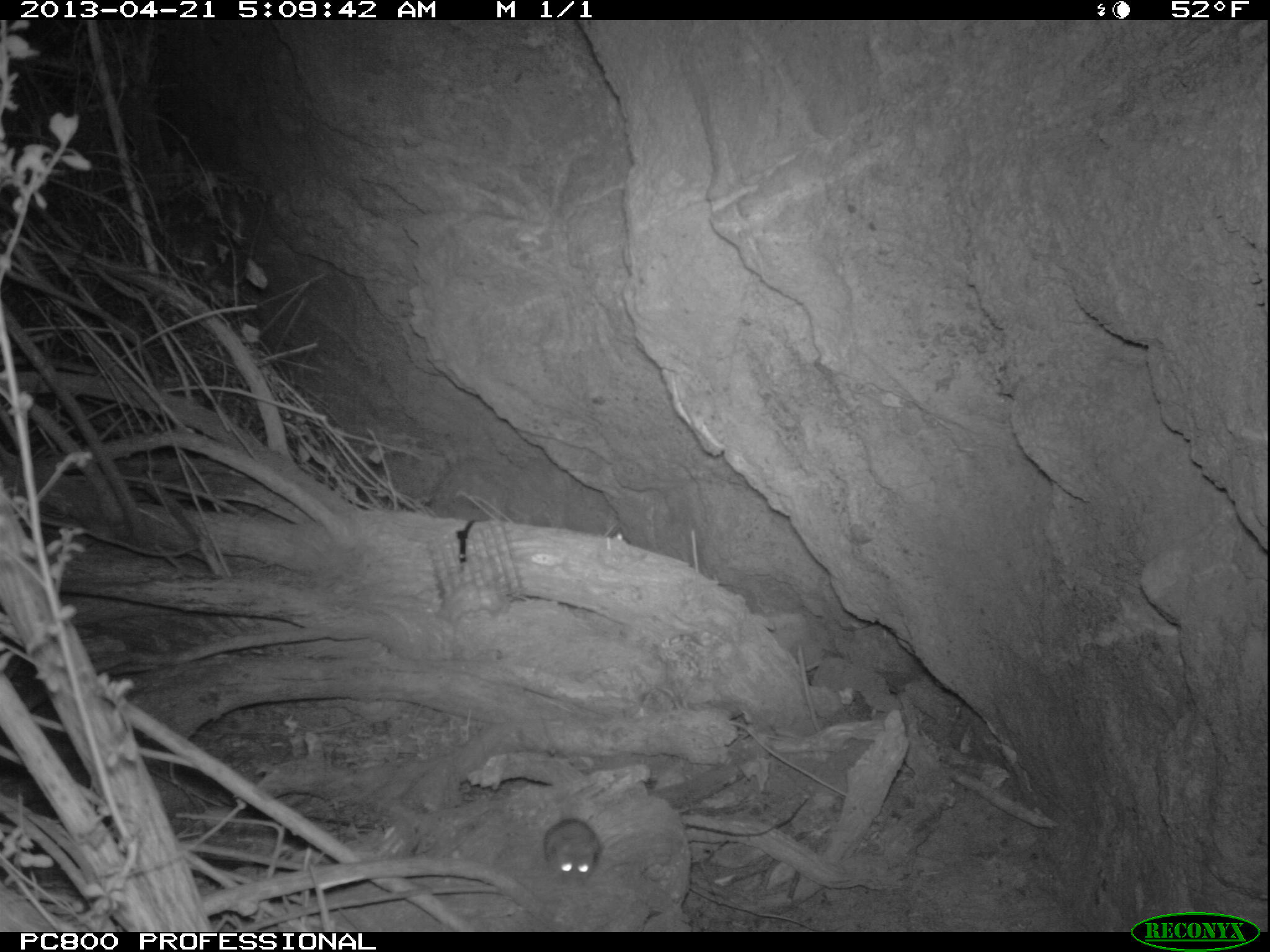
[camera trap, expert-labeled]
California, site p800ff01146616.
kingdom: Animalia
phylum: Chordata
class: Mammalia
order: Rodentia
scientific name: Rodentia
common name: rodent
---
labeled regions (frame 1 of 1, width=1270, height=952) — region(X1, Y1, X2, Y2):
rodent: region(542, 817, 602, 887)